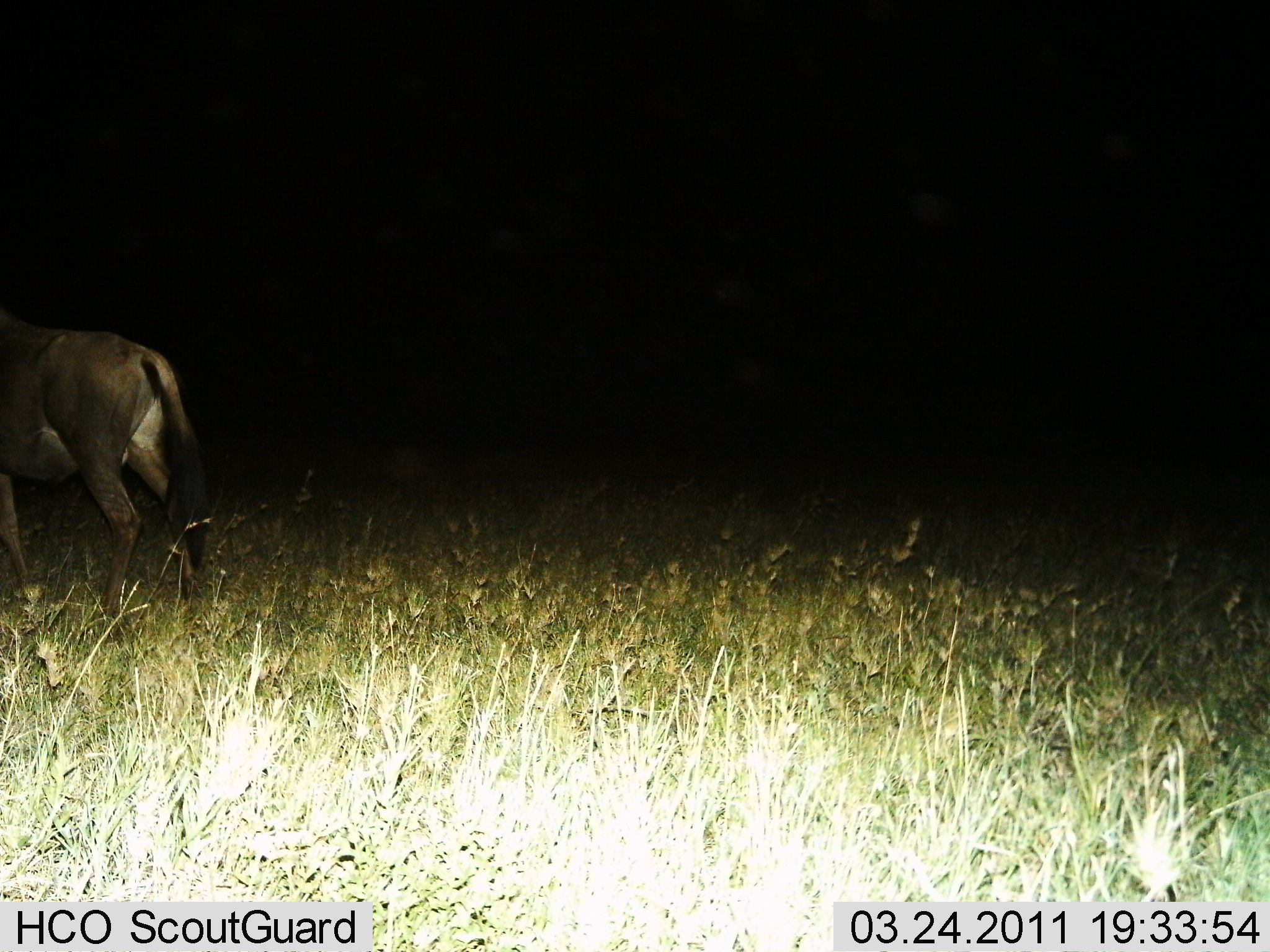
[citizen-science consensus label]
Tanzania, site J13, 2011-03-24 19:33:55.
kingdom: Animalia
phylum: Chordata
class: Mammalia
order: Artiodactyla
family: Bovidae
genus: Connochaetes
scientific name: Connochaetes taurinus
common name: blue wildebeest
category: wildebeest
Wildebeest (blue wildebeest) (Connochaetes taurinus), count 1. Behavior (volunteer vote fractions): standing 70%, resting 0%, moving 30%, interacting 0%. Young present (vote fraction): 0%. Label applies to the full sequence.